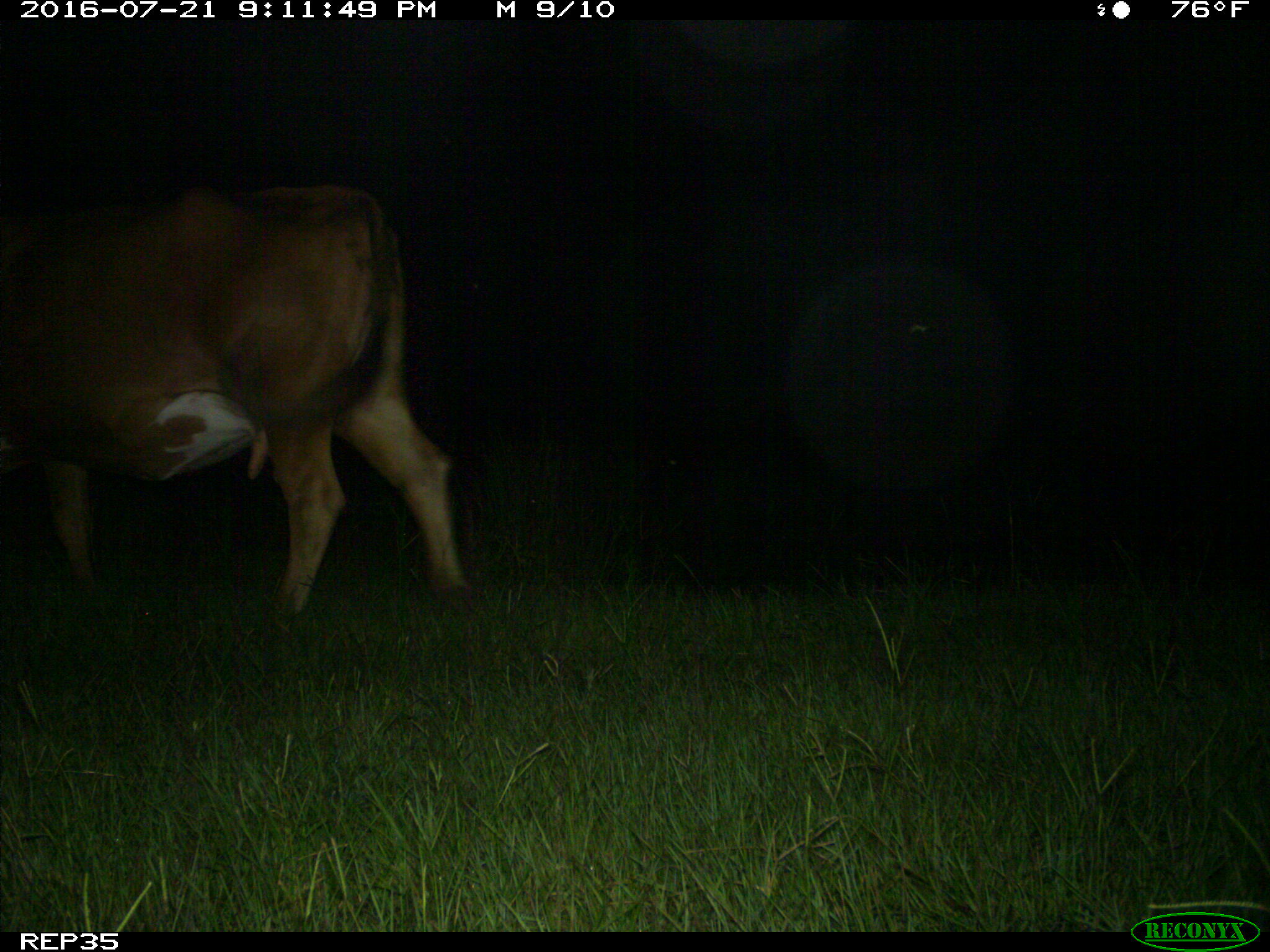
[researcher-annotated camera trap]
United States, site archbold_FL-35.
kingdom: Animalia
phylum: Chordata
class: Mammalia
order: Artiodactyla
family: Bovidae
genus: Bos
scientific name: Bos taurus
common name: domestic cow